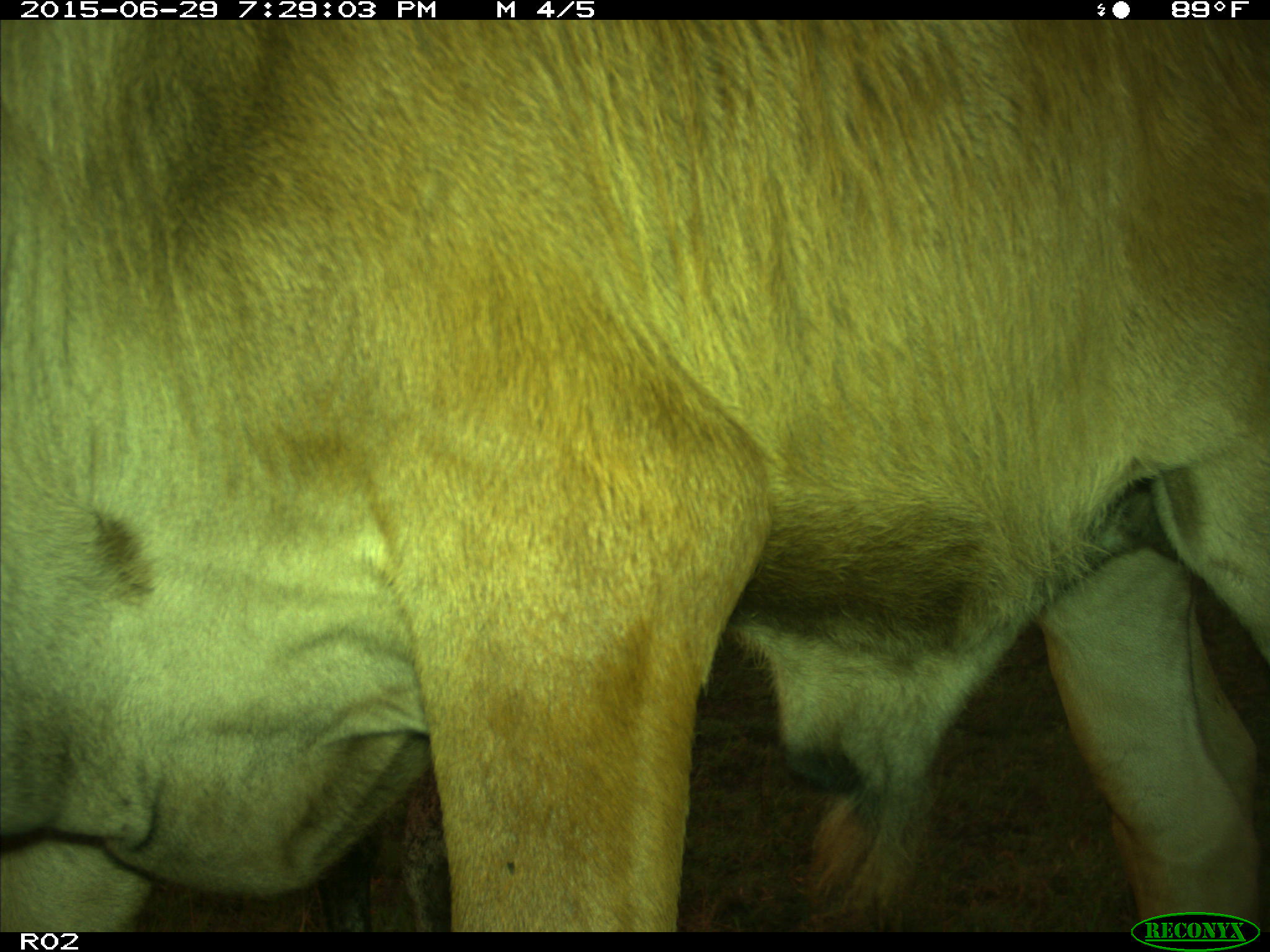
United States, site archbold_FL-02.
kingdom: Animalia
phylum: Chordata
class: Mammalia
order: Artiodactyla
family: Bovidae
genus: Bos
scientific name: Bos taurus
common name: domestic cow